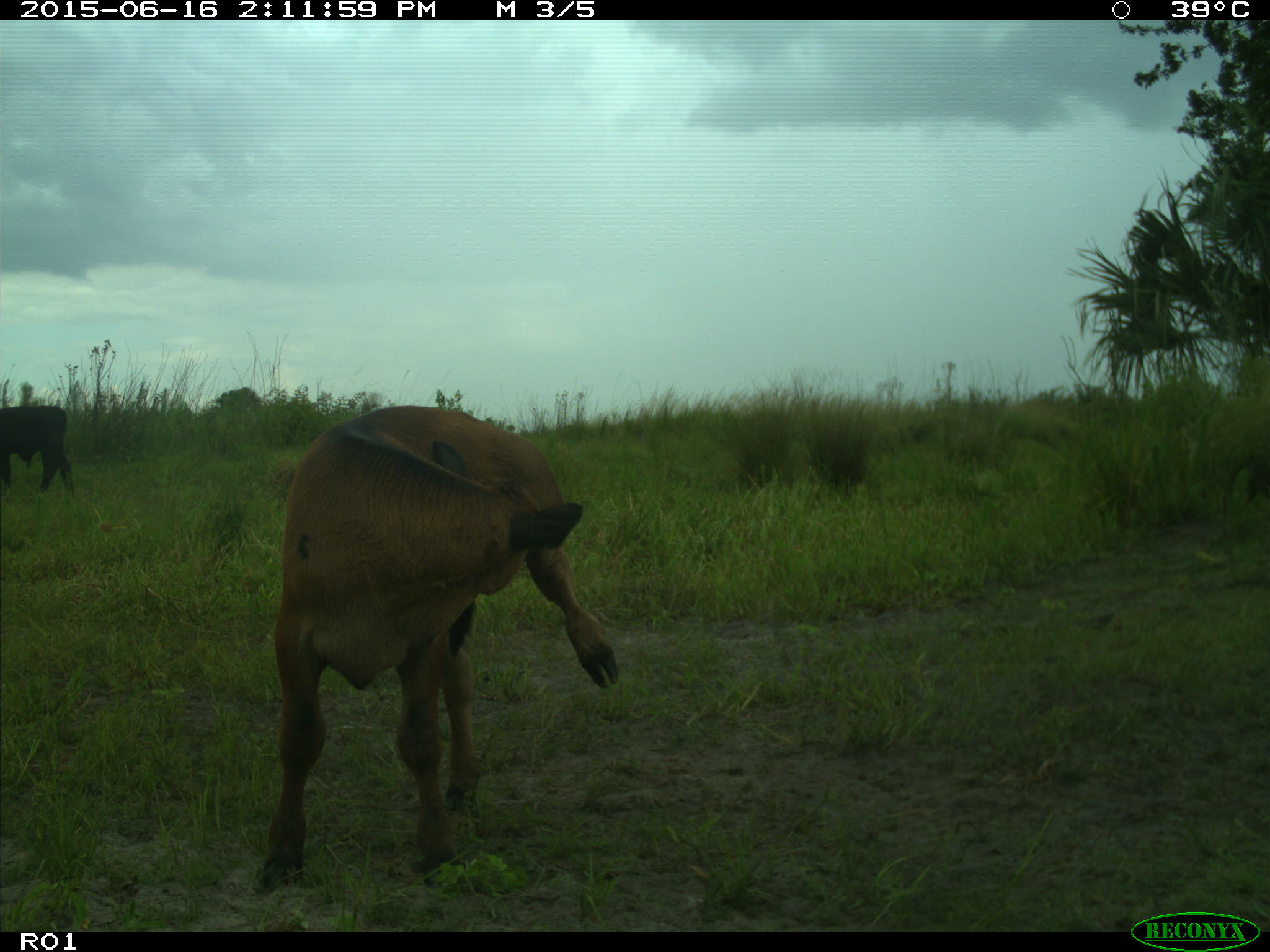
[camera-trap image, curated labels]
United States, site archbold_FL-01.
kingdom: Animalia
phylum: Chordata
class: Mammalia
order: Artiodactyla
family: Bovidae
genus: Bos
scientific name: Bos taurus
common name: domestic cow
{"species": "Bos taurus (domestic cow)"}